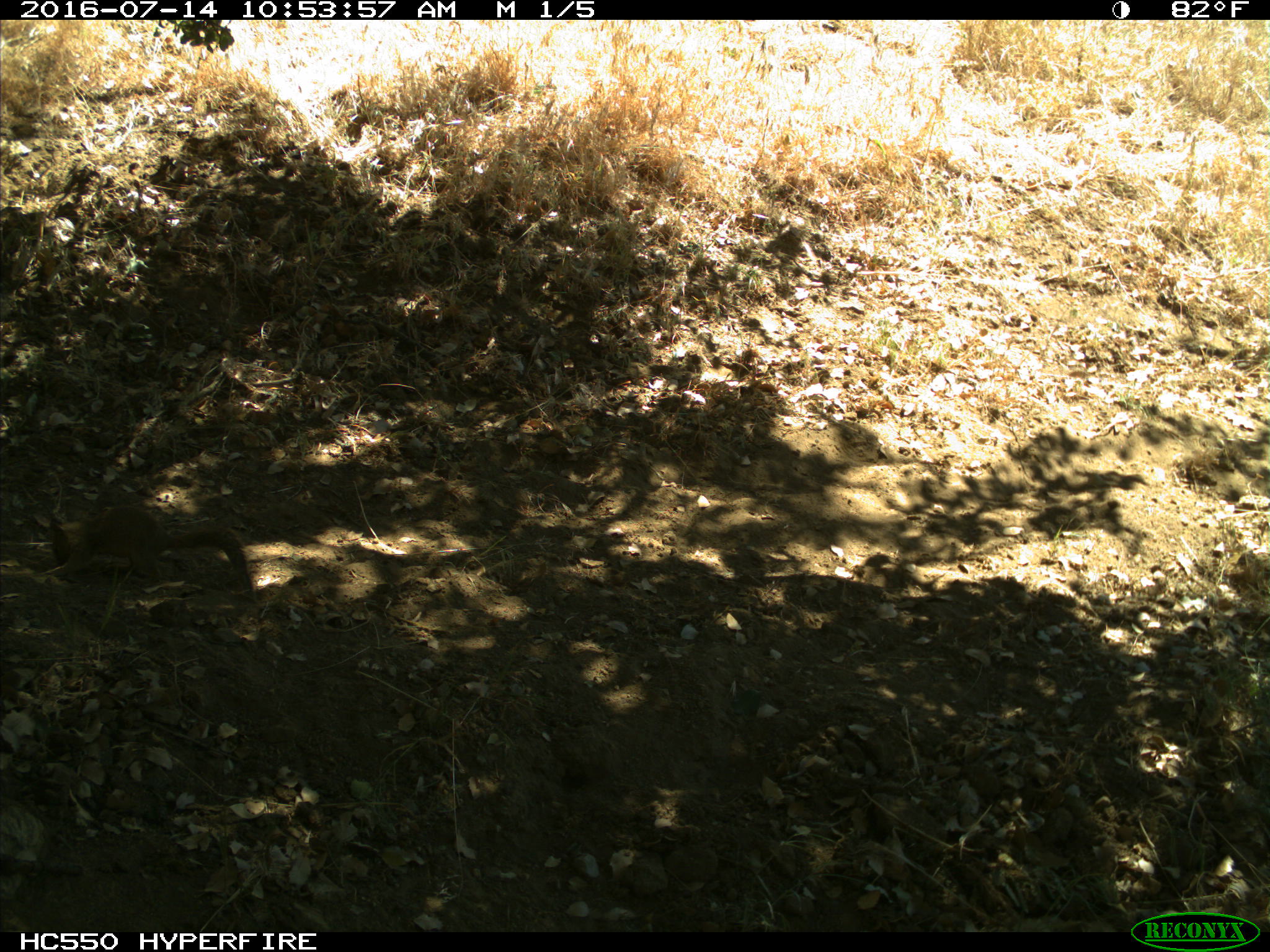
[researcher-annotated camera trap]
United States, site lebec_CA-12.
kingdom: Animalia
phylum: Chordata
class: Mammalia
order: Rodentia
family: Sciuridae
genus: Otospermophilus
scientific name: Otospermophilus beecheyi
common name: california ground squirrel